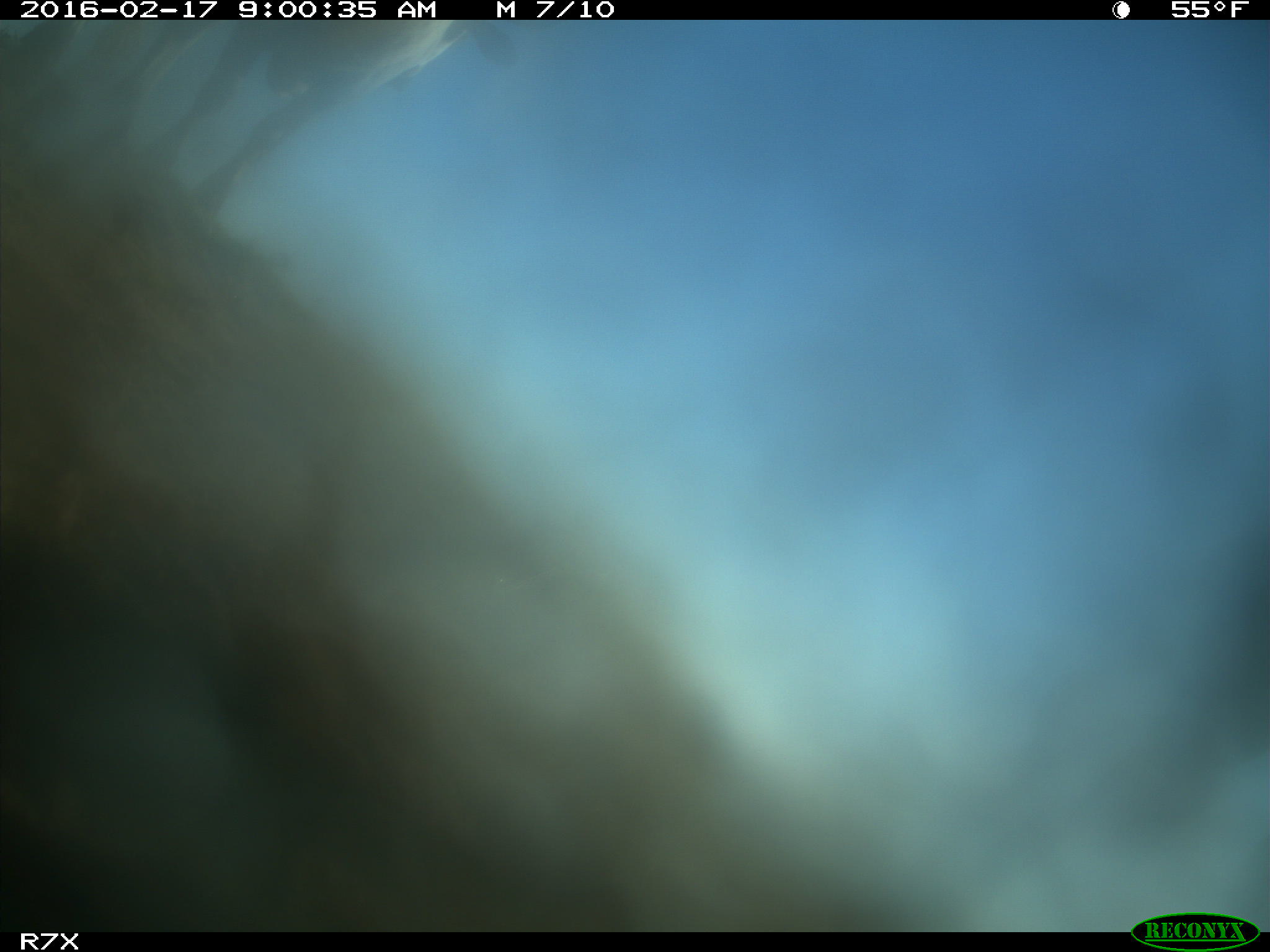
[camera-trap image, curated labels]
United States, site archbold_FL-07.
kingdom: Animalia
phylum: Chordata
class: Mammalia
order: Artiodactyla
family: Bovidae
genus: Bos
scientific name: Bos taurus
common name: domestic cow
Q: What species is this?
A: Bos taurus (domestic cow).